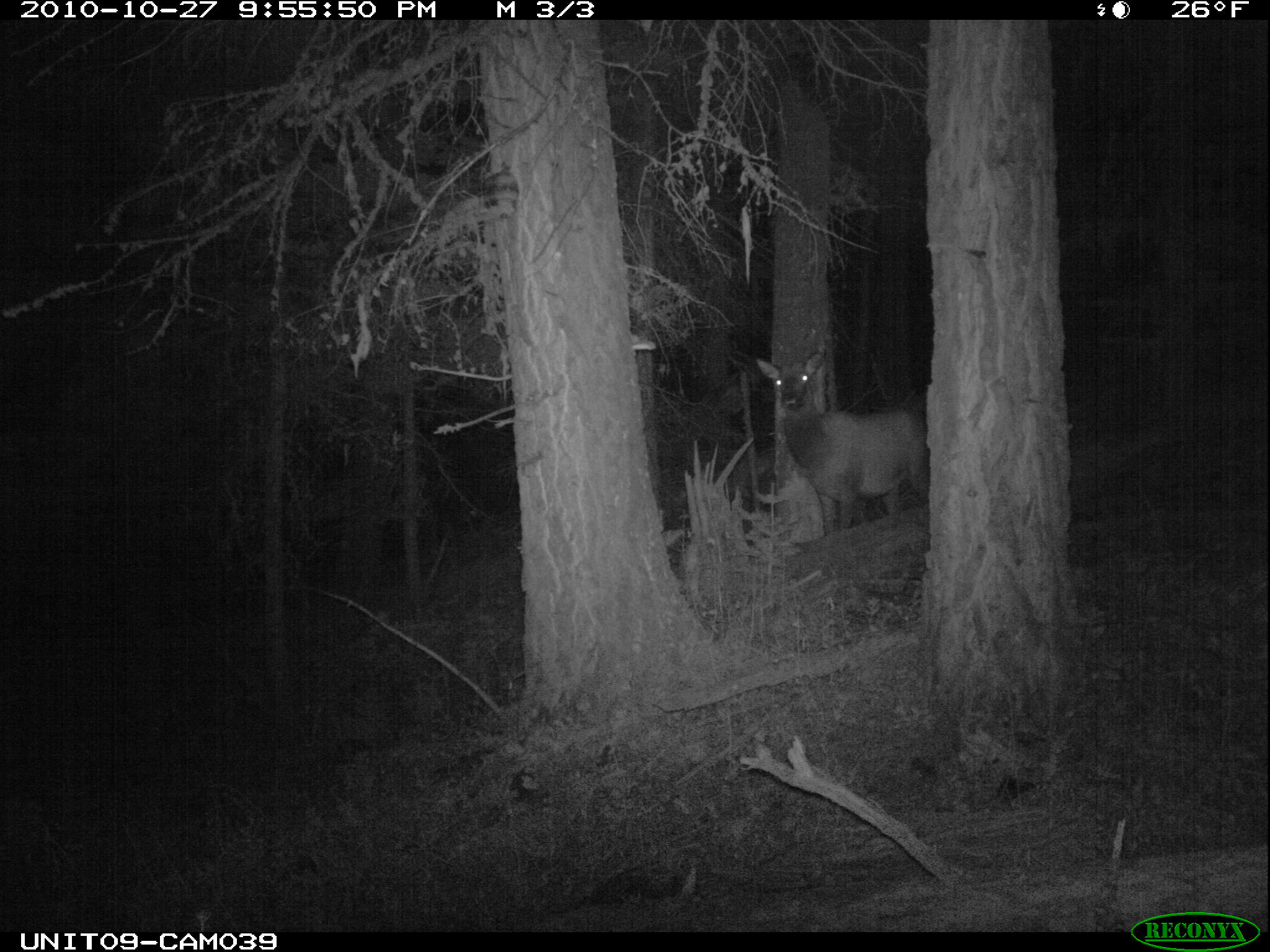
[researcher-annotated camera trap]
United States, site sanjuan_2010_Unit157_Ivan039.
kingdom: Animalia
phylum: Chordata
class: Mammalia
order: Artiodactyla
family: Cervidae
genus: Cervus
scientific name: Cervus elaphus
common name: red deer